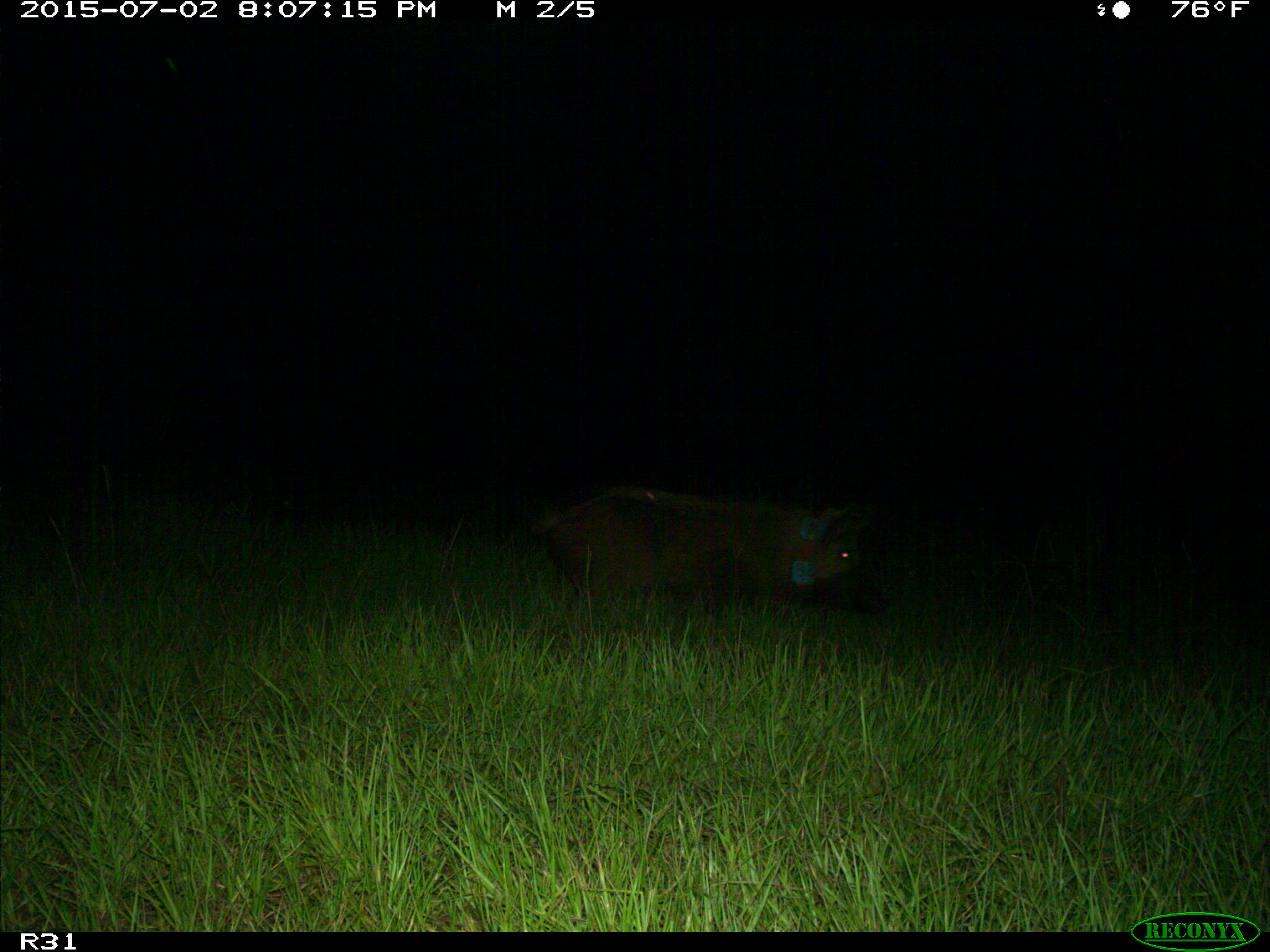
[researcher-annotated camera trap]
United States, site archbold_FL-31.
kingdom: Animalia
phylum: Chordata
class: Mammalia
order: Artiodactyla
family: Suidae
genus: Sus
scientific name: Sus scrofa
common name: wild boar